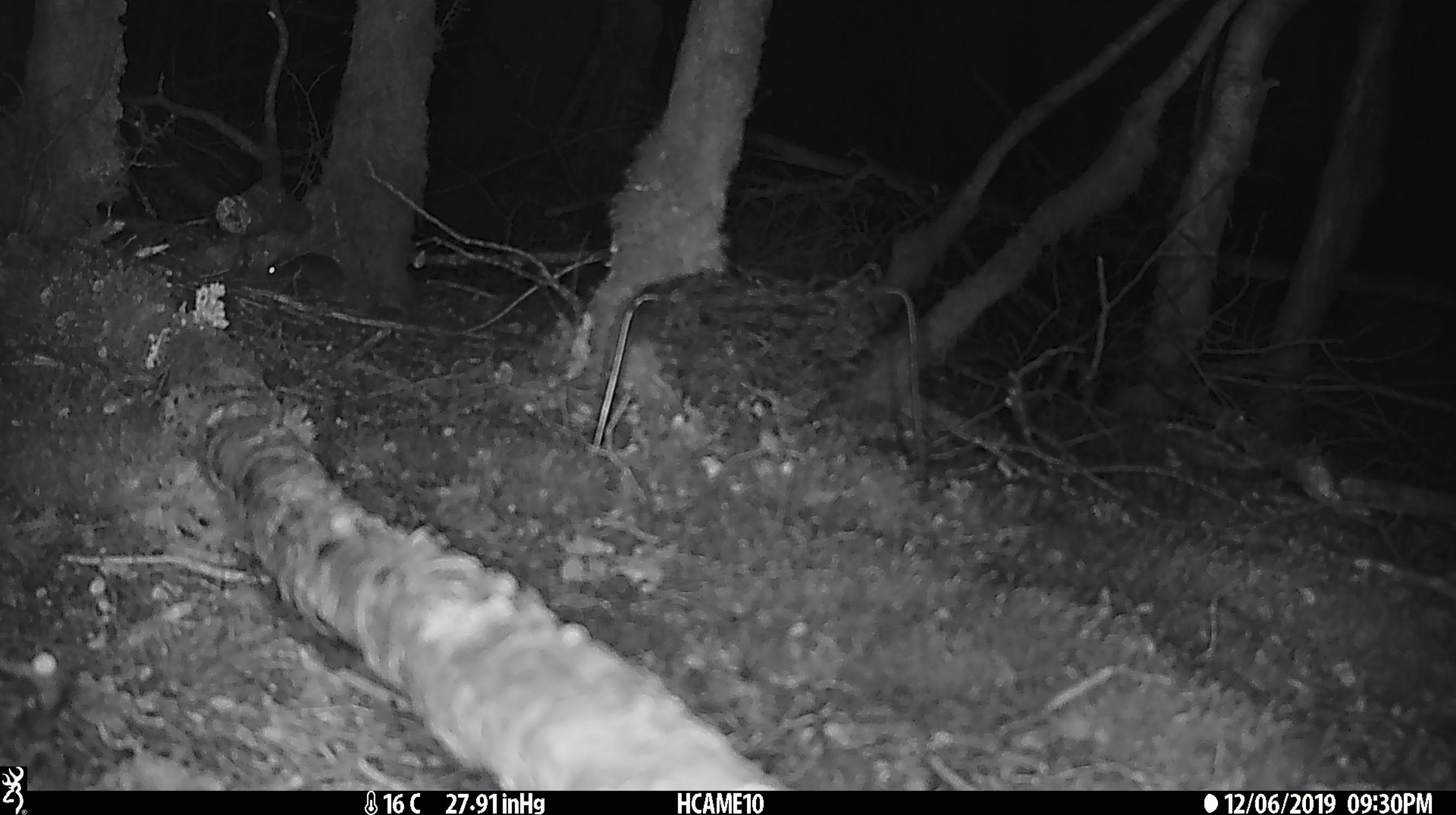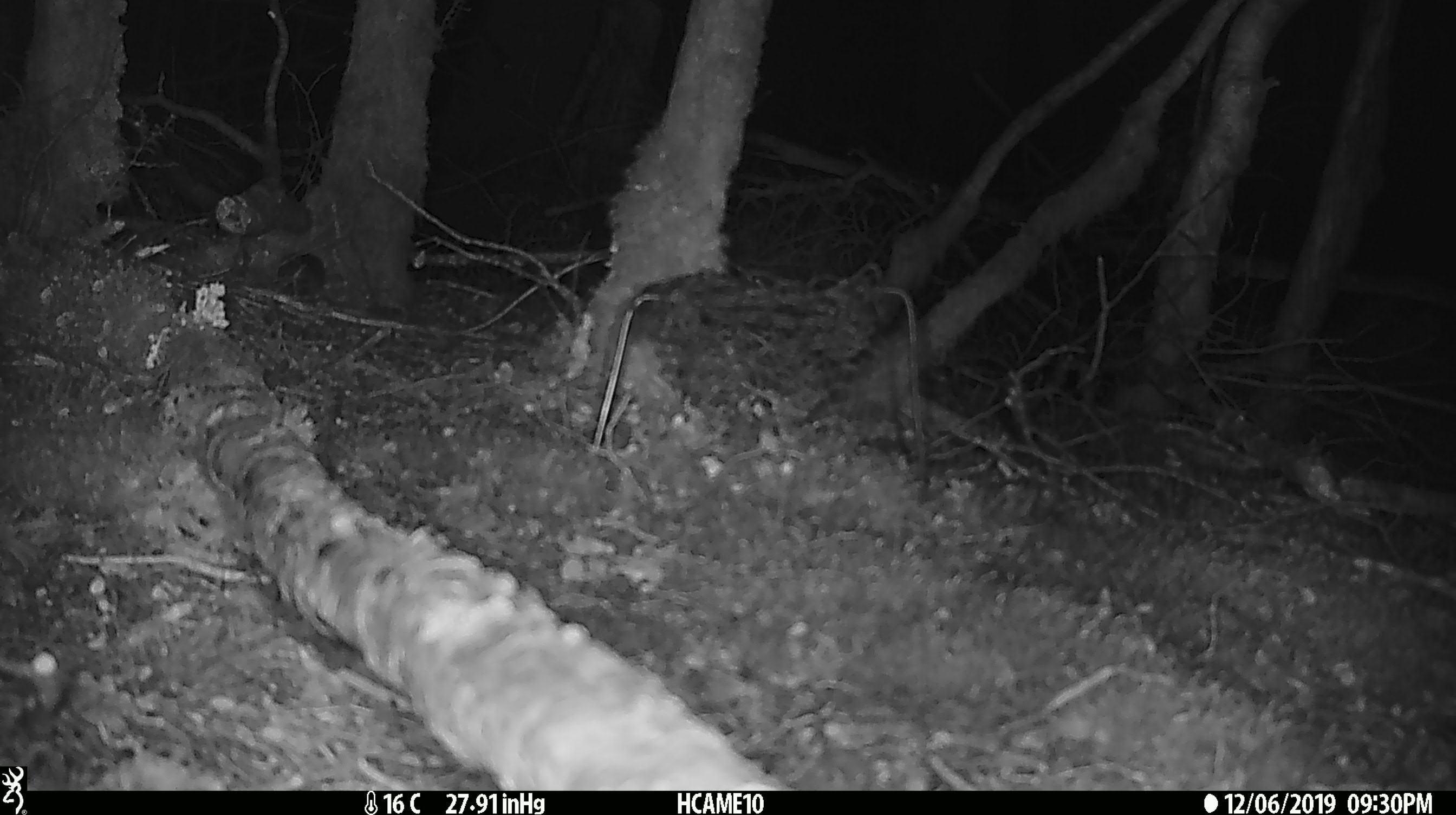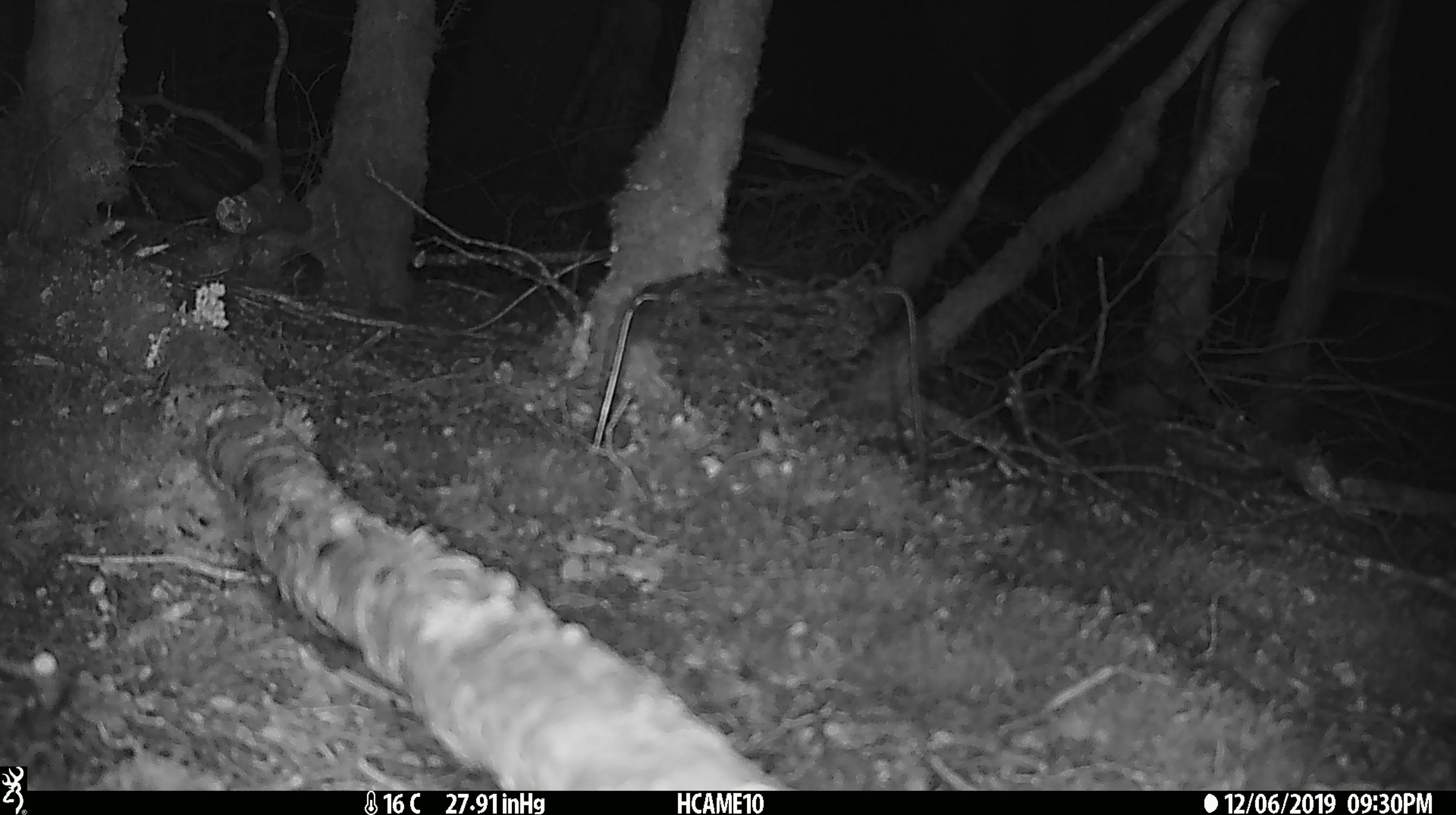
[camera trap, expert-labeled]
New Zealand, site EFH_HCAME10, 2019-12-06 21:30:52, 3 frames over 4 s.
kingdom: Animalia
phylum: Chordata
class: Mammalia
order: Rodentia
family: Muridae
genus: Mus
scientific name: Mus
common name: mouse